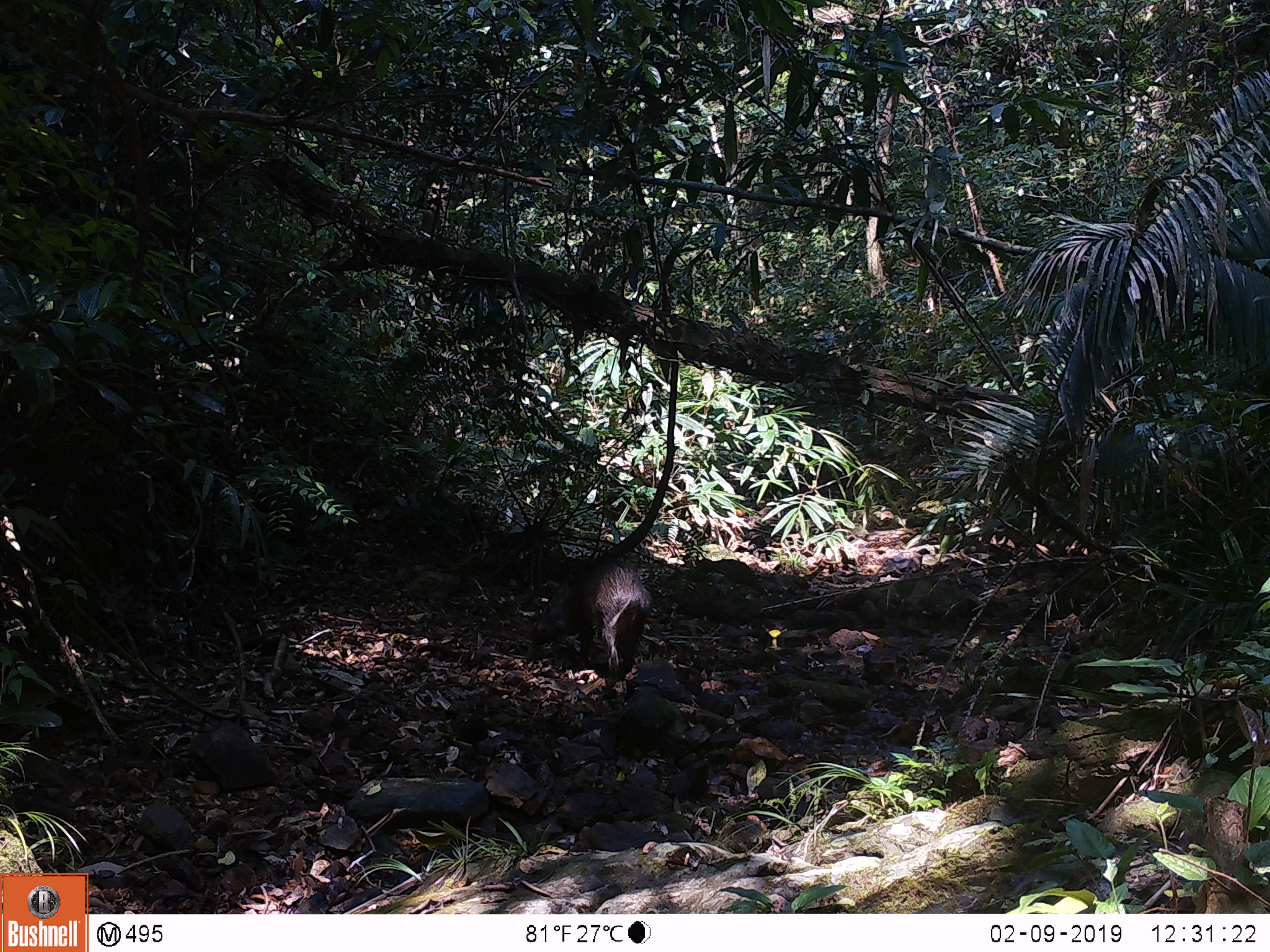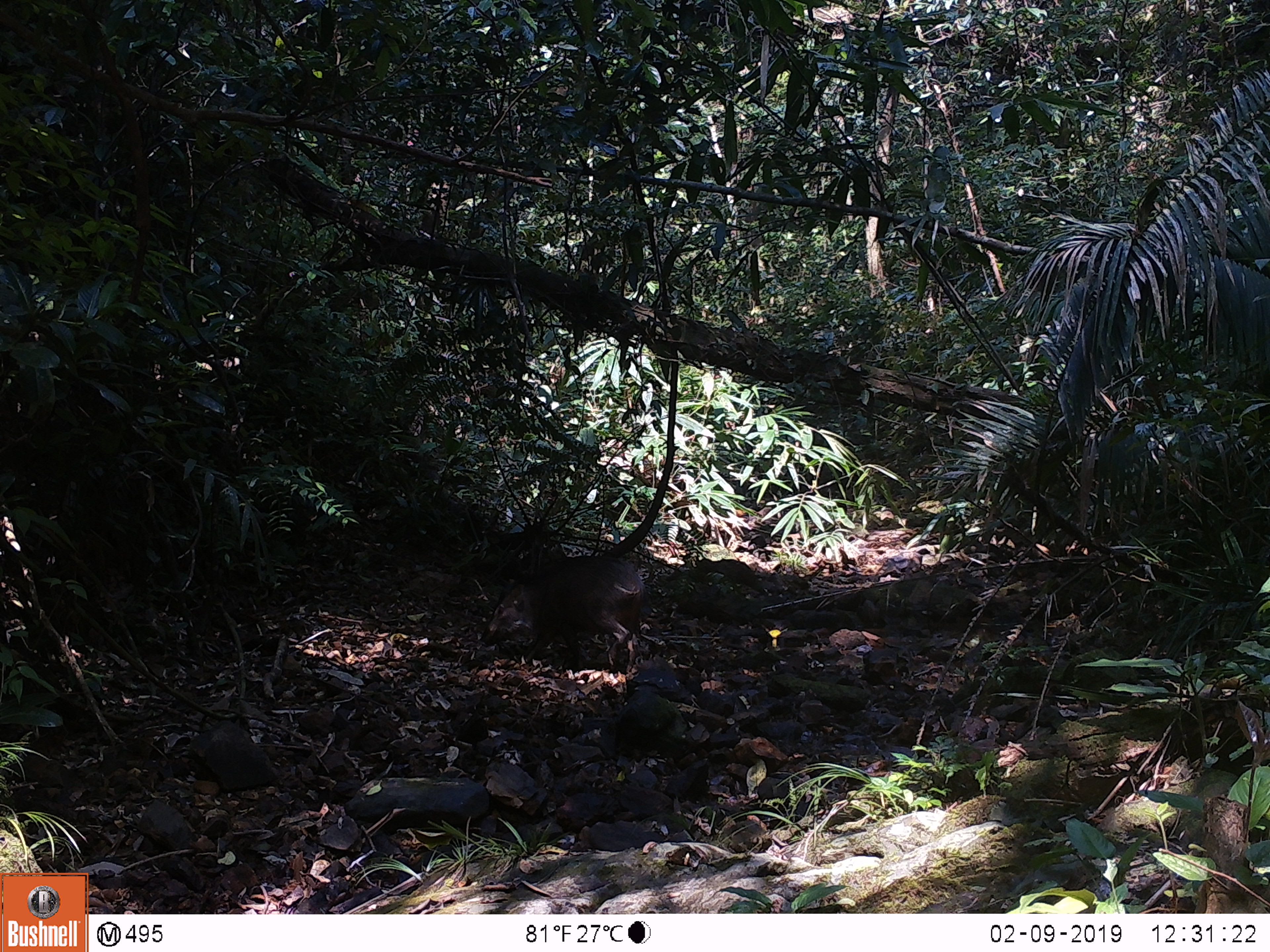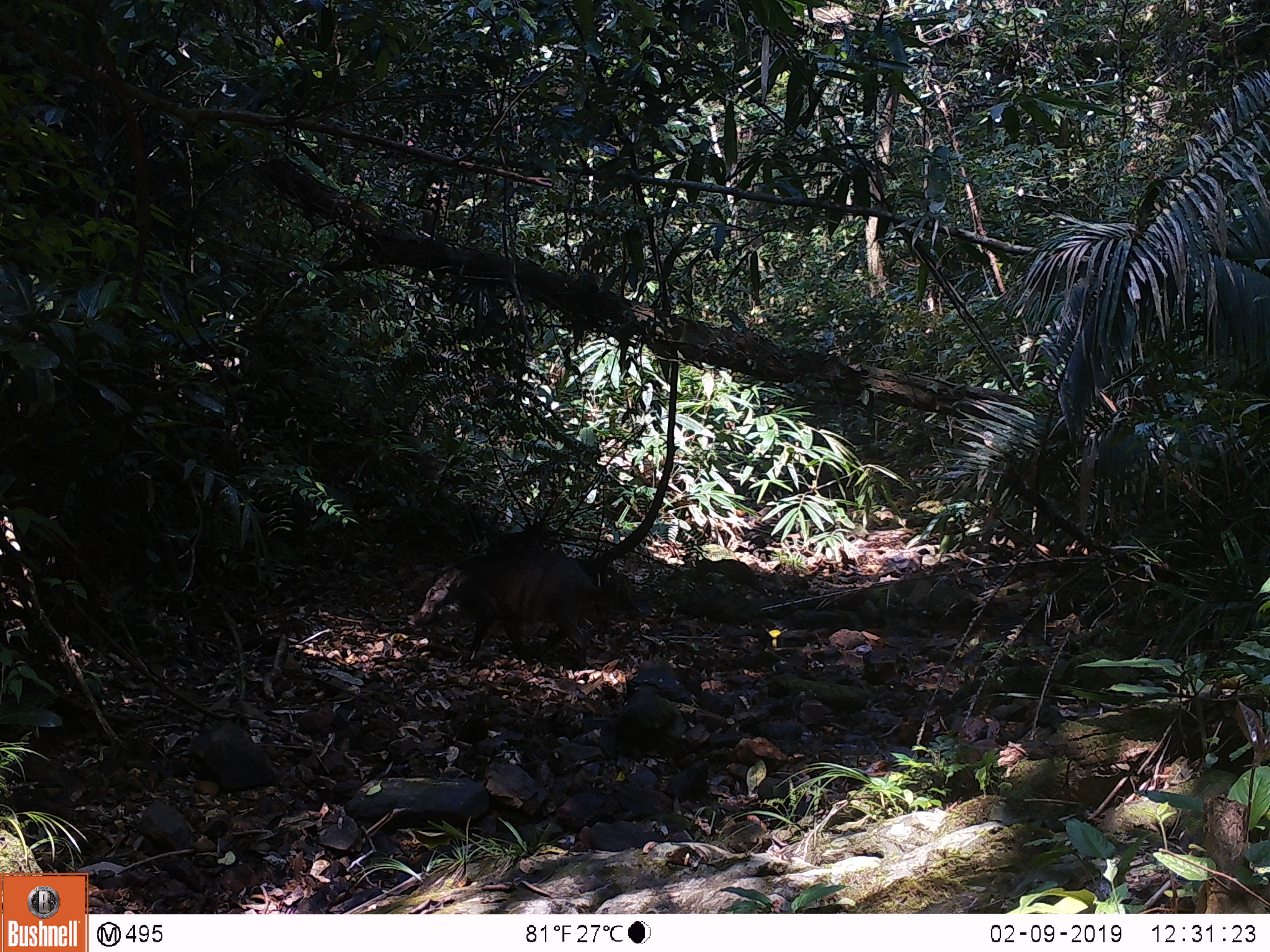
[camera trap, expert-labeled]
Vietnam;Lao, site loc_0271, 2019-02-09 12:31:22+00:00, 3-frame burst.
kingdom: Animalia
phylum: Chordata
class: Mammalia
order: Artiodactyla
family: Suidae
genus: Sus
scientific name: Sus scrofa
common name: eurasian wild pig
Eurasian wild pig (Sus scrofa). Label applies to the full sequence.